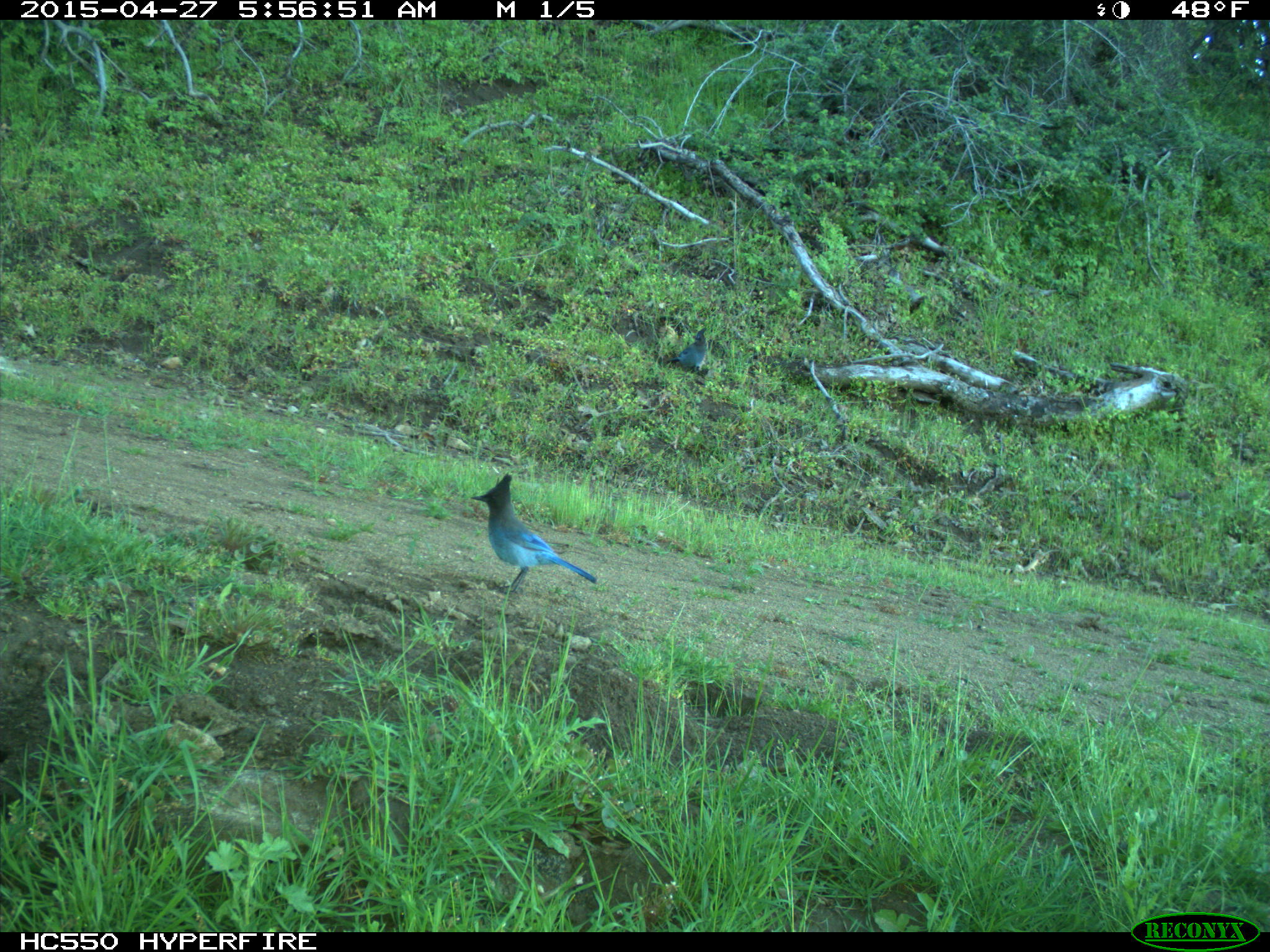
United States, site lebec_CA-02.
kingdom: Animalia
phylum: Chordata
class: Aves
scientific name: Aves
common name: birds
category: unidentified bird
Unidentified bird (birds) (Aves).